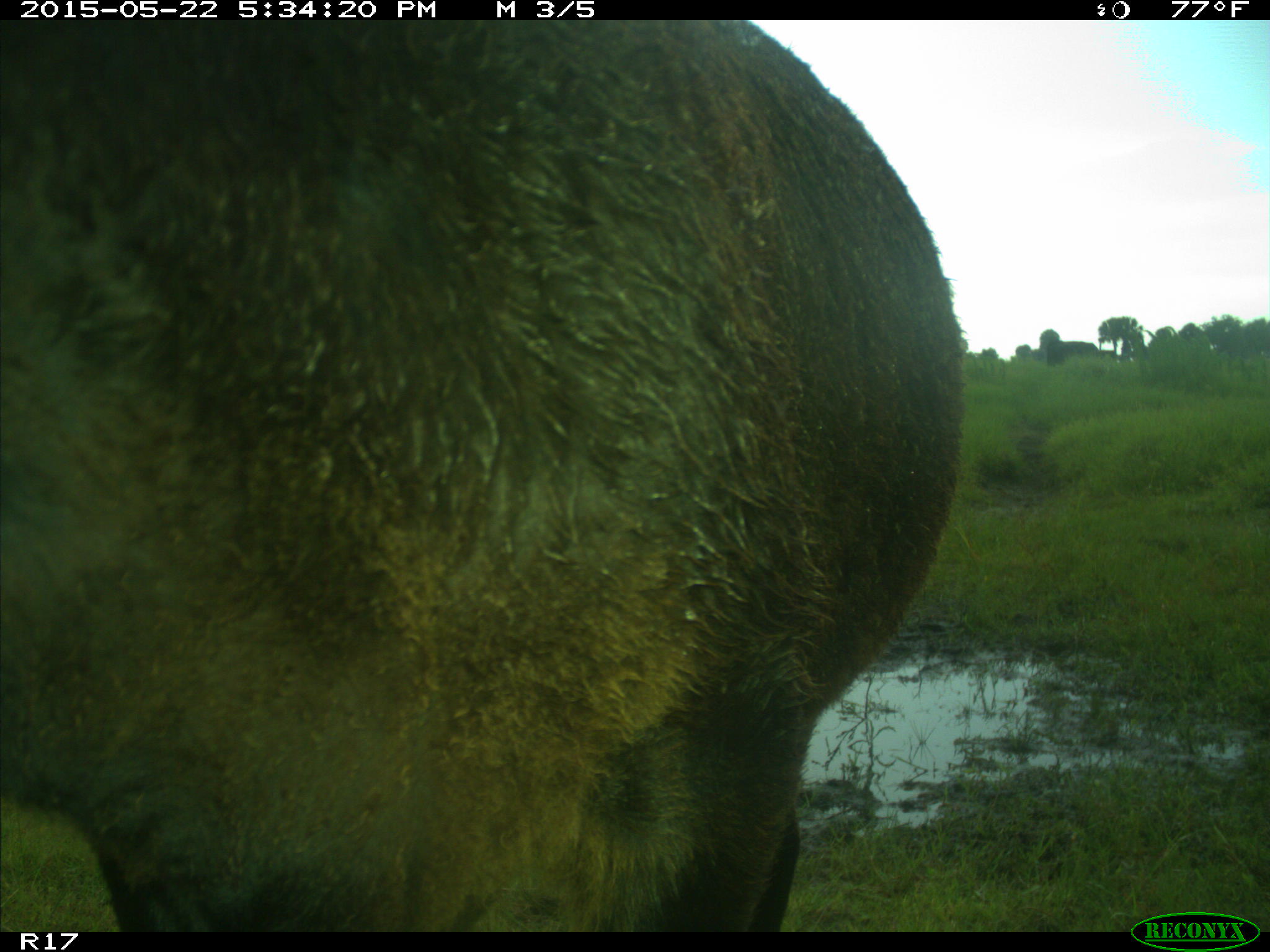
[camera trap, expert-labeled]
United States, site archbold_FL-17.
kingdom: Animalia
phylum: Chordata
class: Mammalia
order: Artiodactyla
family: Bovidae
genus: Bos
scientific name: Bos taurus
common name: domestic cow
Bos taurus (domestic cow).